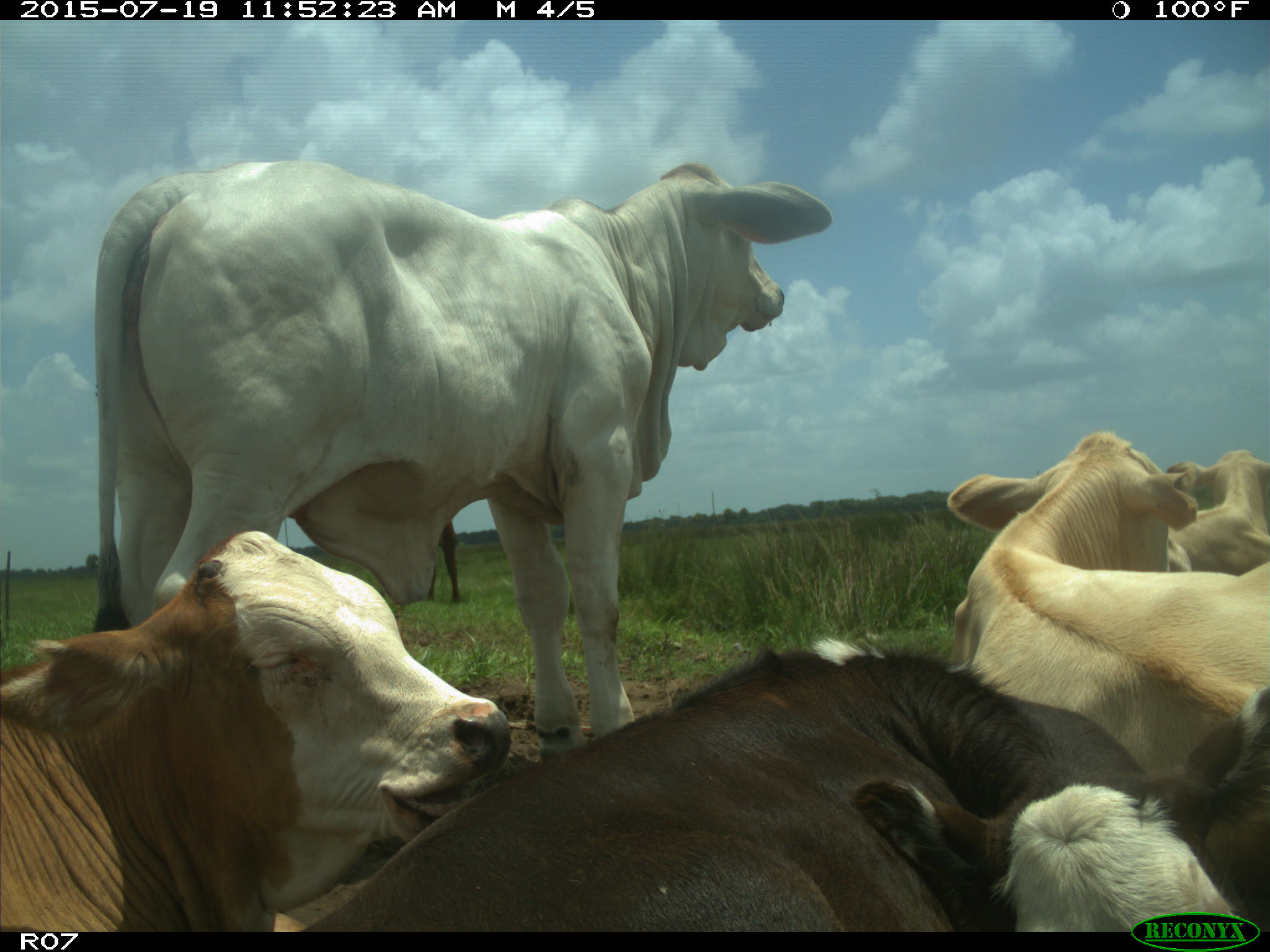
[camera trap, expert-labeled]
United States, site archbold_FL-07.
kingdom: Animalia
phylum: Chordata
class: Mammalia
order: Artiodactyla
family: Bovidae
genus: Bos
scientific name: Bos taurus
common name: domestic cow